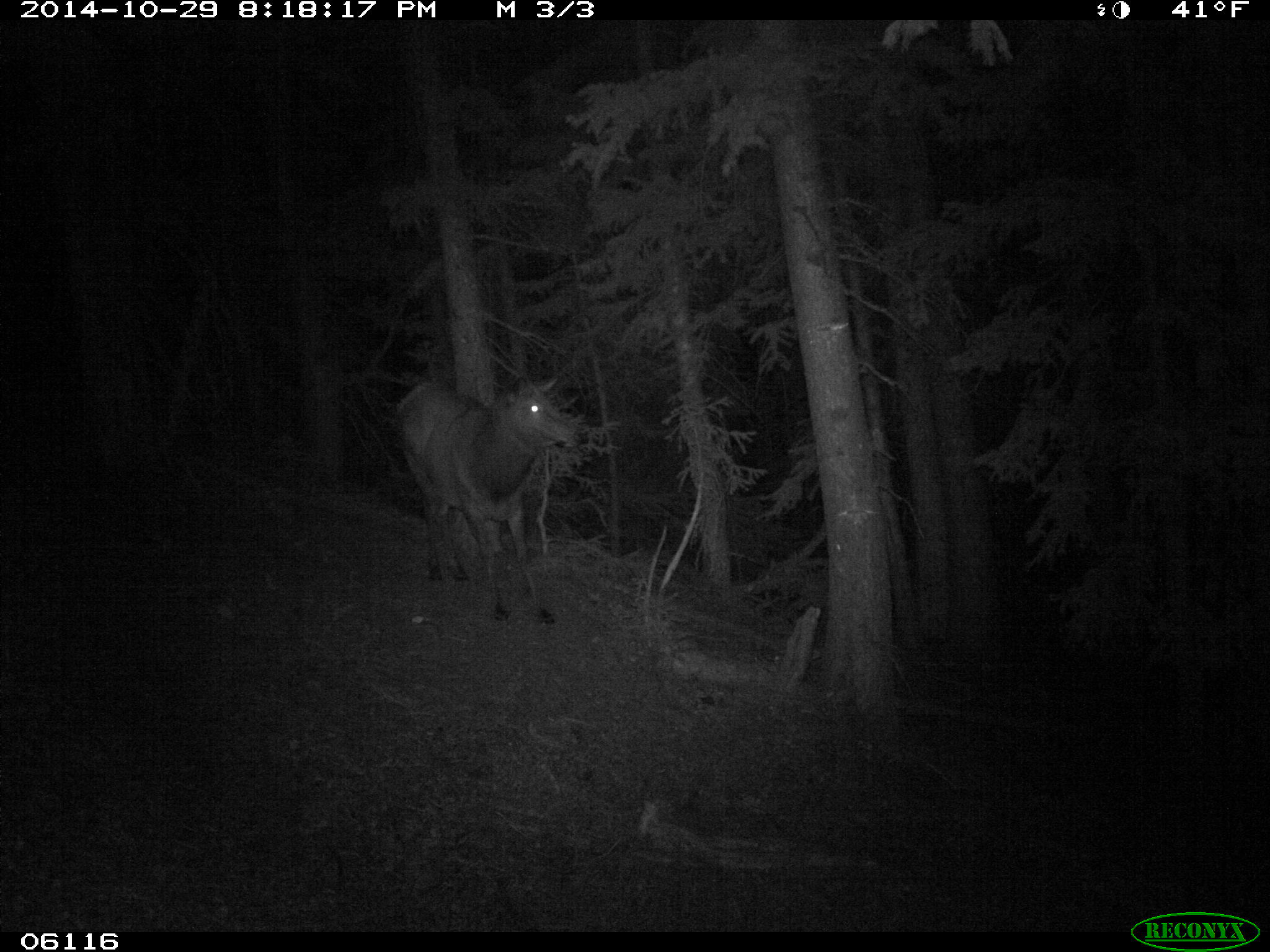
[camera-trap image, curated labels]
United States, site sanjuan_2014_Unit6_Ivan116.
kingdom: Animalia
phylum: Chordata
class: Mammalia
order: Artiodactyla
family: Cervidae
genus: Cervus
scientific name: Cervus elaphus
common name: red deer